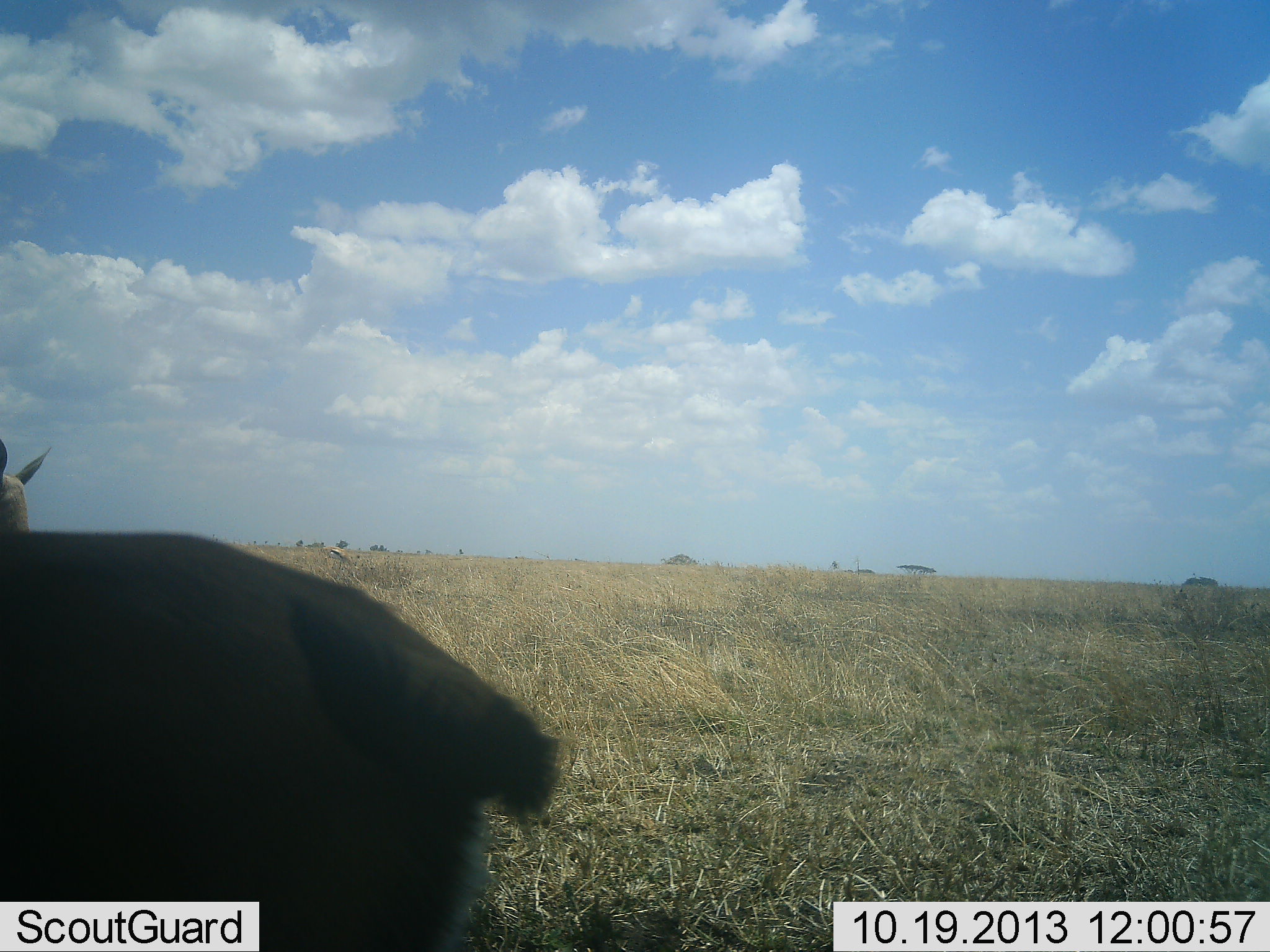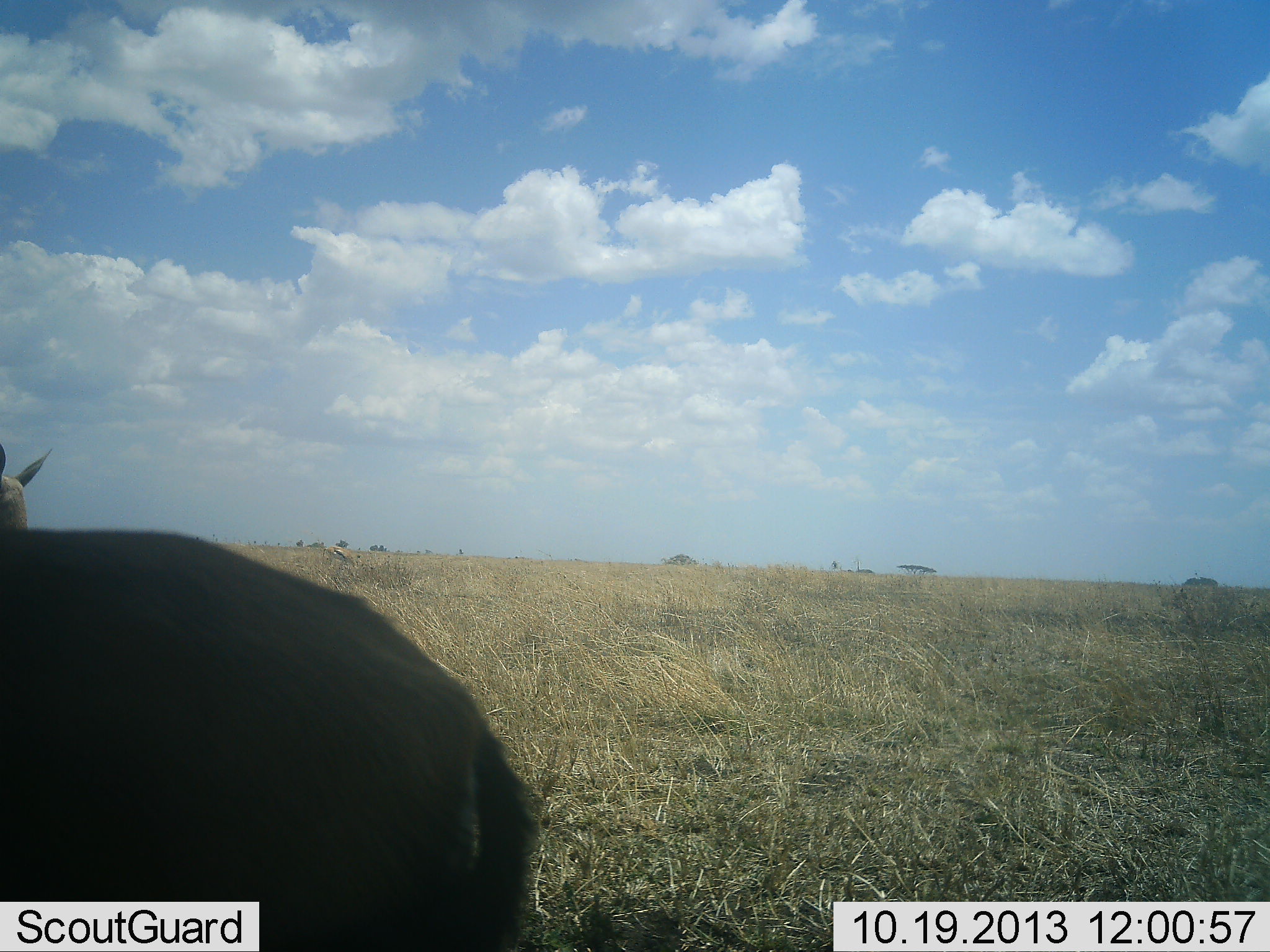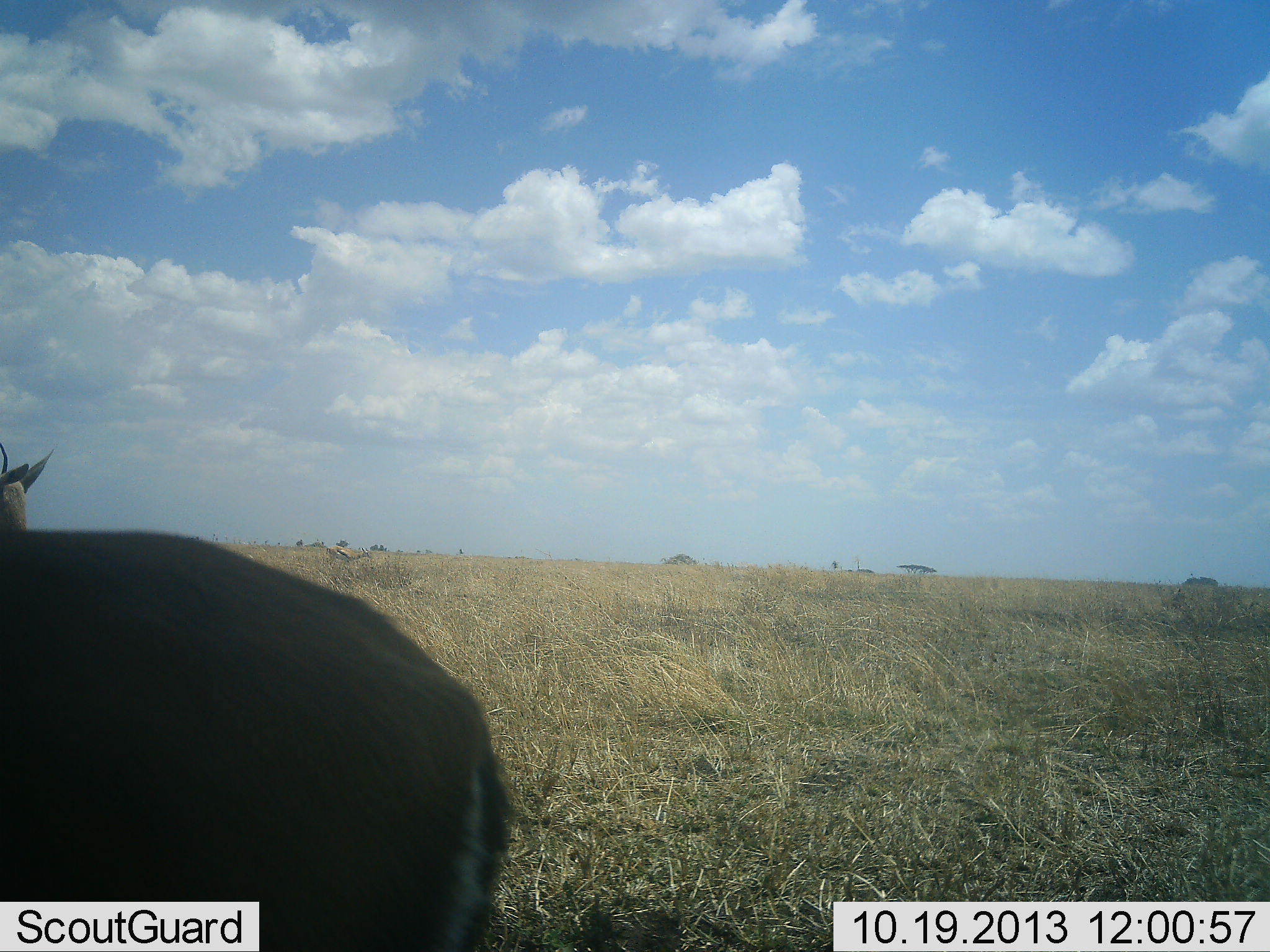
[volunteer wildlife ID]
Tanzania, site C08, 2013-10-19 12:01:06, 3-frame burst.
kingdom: Animalia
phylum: Chordata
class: Mammalia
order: Artiodactyla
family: Bovidae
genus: Eudorcas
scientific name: Eudorcas thomsonii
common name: thomson's gazelle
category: gazellethomsons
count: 2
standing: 86%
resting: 0%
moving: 14%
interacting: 0%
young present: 0%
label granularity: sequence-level